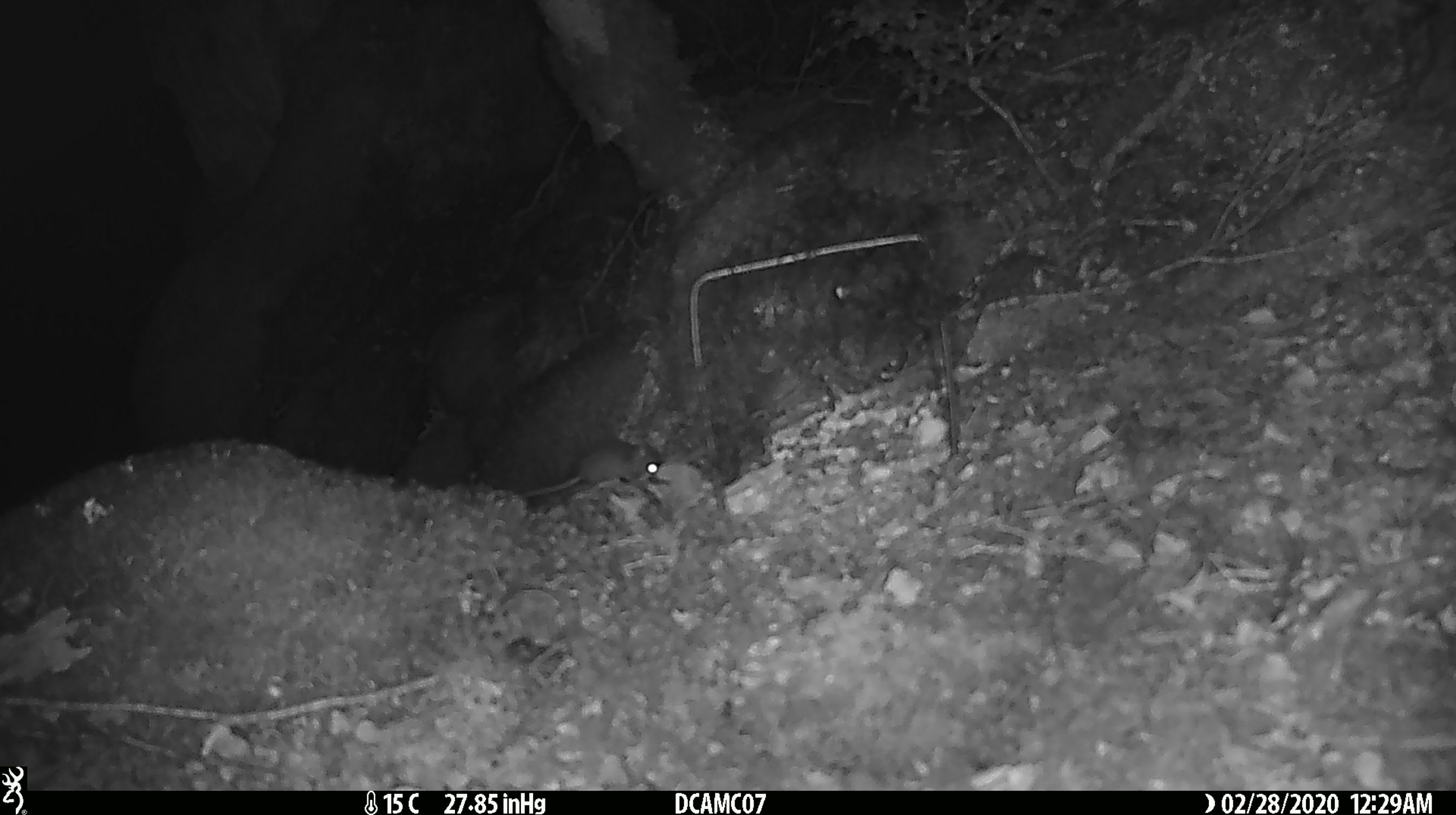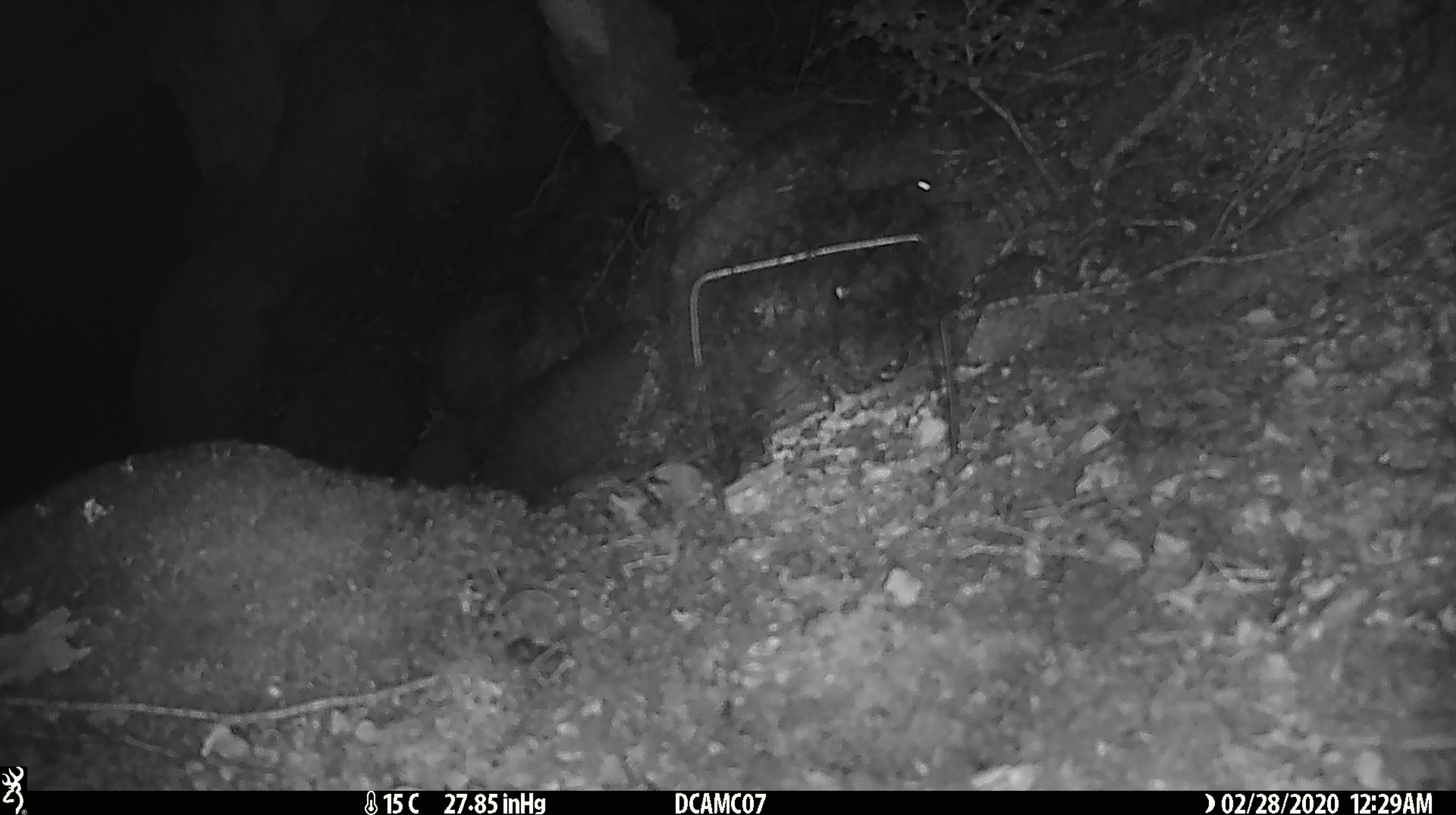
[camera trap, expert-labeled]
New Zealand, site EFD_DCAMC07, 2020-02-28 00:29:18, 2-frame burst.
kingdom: Animalia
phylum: Chordata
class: Mammalia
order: Rodentia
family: Muridae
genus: Mus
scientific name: Mus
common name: mouse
Mouse (Mus).